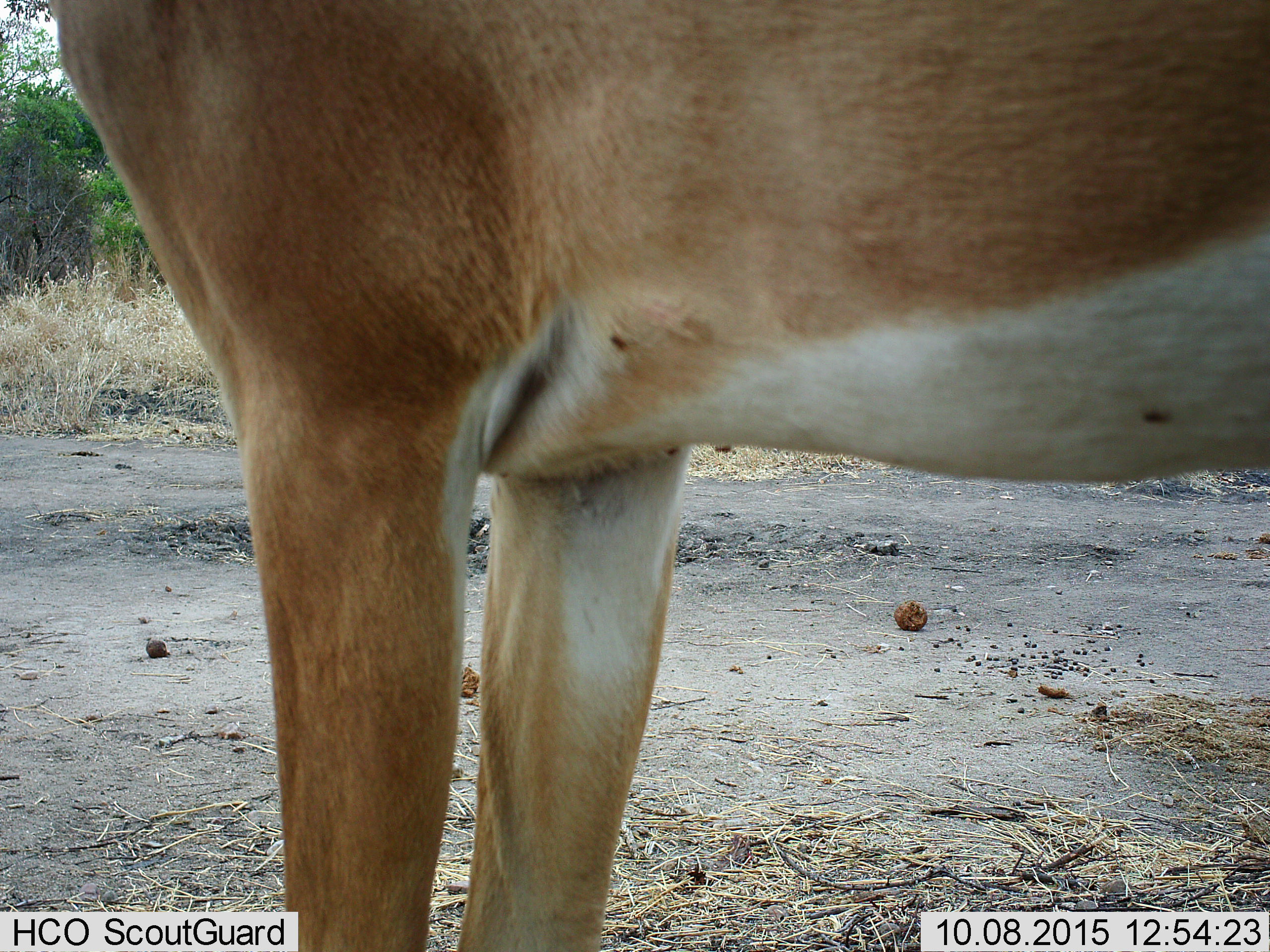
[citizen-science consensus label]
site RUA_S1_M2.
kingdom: Animalia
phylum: Chordata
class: Mammalia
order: Artiodactyla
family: Bovidae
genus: Aepyceros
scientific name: Aepyceros melampus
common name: impala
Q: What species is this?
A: Impala (Aepyceros melampus).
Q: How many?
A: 1.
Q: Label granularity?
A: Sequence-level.